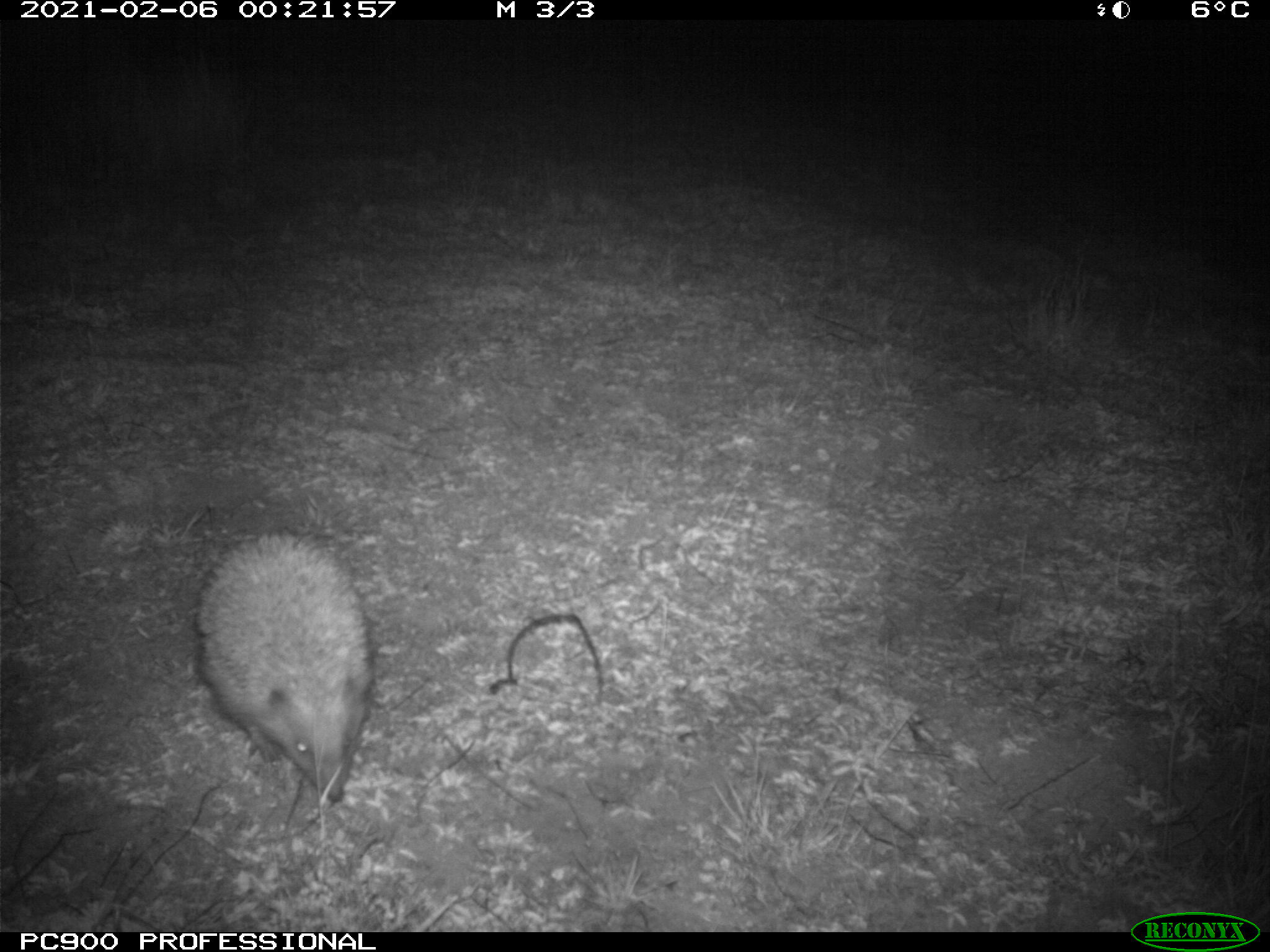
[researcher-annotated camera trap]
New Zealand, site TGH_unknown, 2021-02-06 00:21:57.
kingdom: Animalia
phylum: Chordata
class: Mammalia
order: Eulipotyphla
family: Erinaceidae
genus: Erinaceus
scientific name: Erinaceus europaeus europaeus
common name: european hedgehog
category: hedgehog